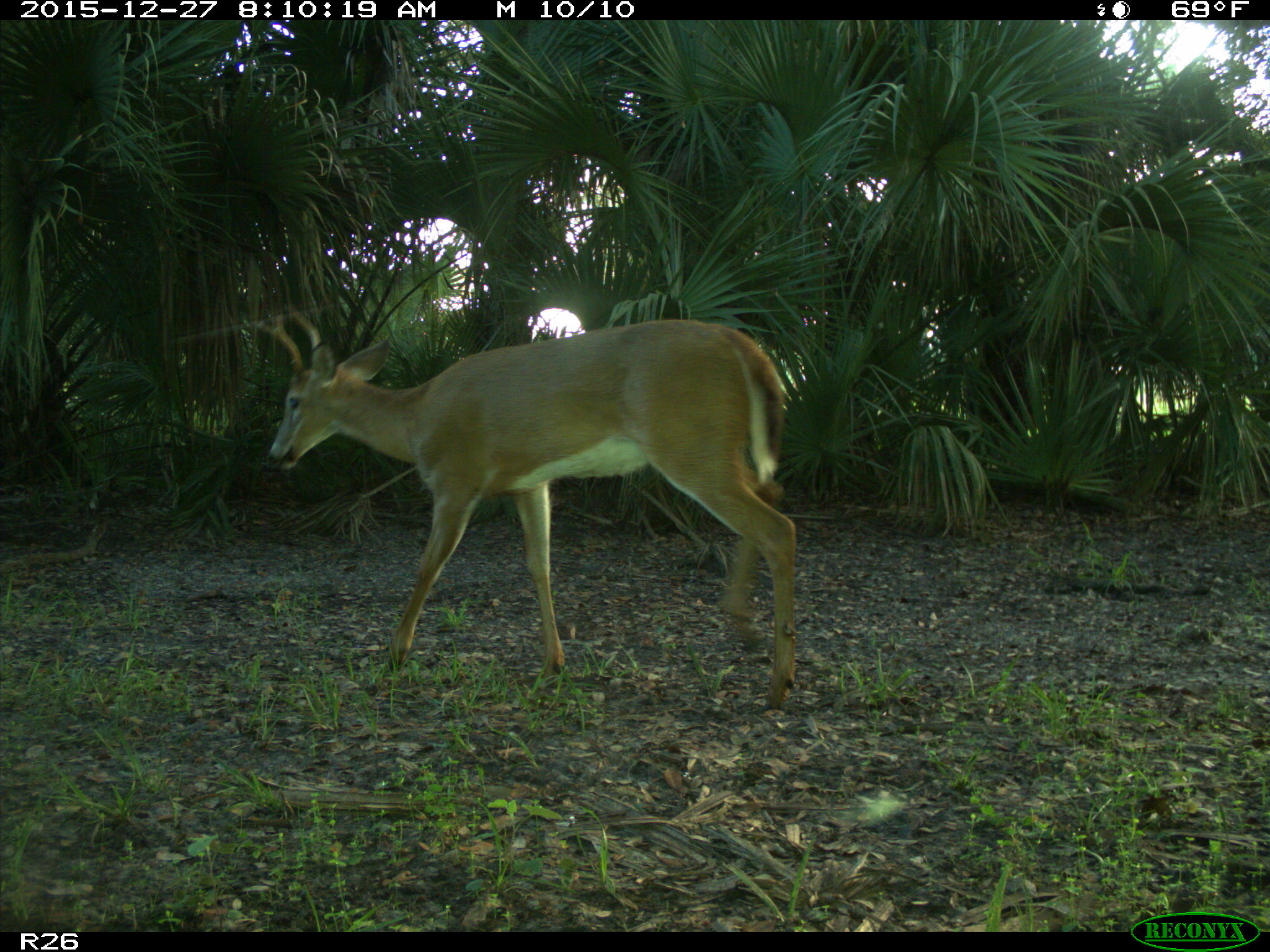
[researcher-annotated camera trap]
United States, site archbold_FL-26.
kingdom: Animalia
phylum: Chordata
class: Mammalia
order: Artiodactyla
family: Cervidae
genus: Odocoileus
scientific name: Odocoileus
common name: deer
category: unidentified deer